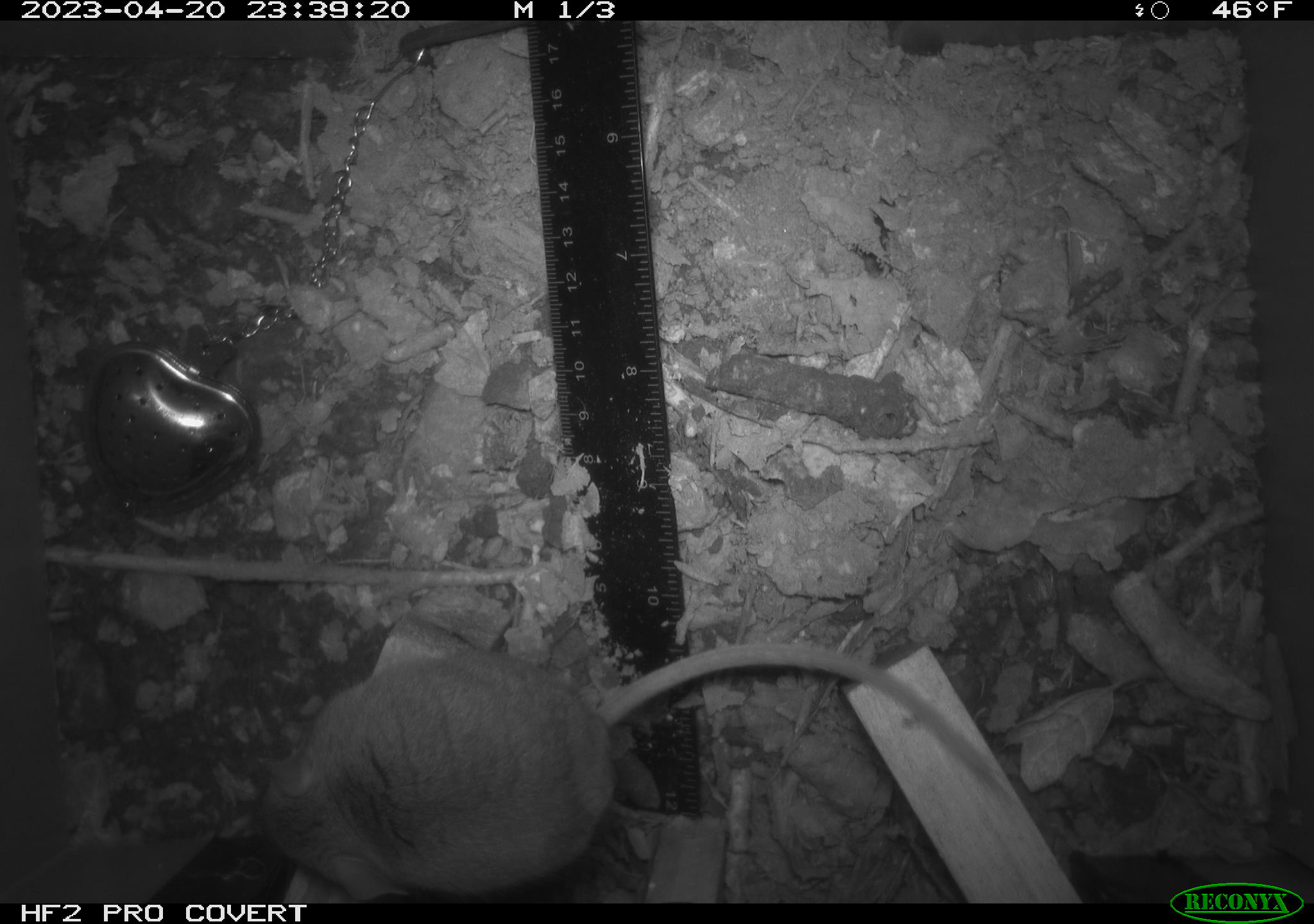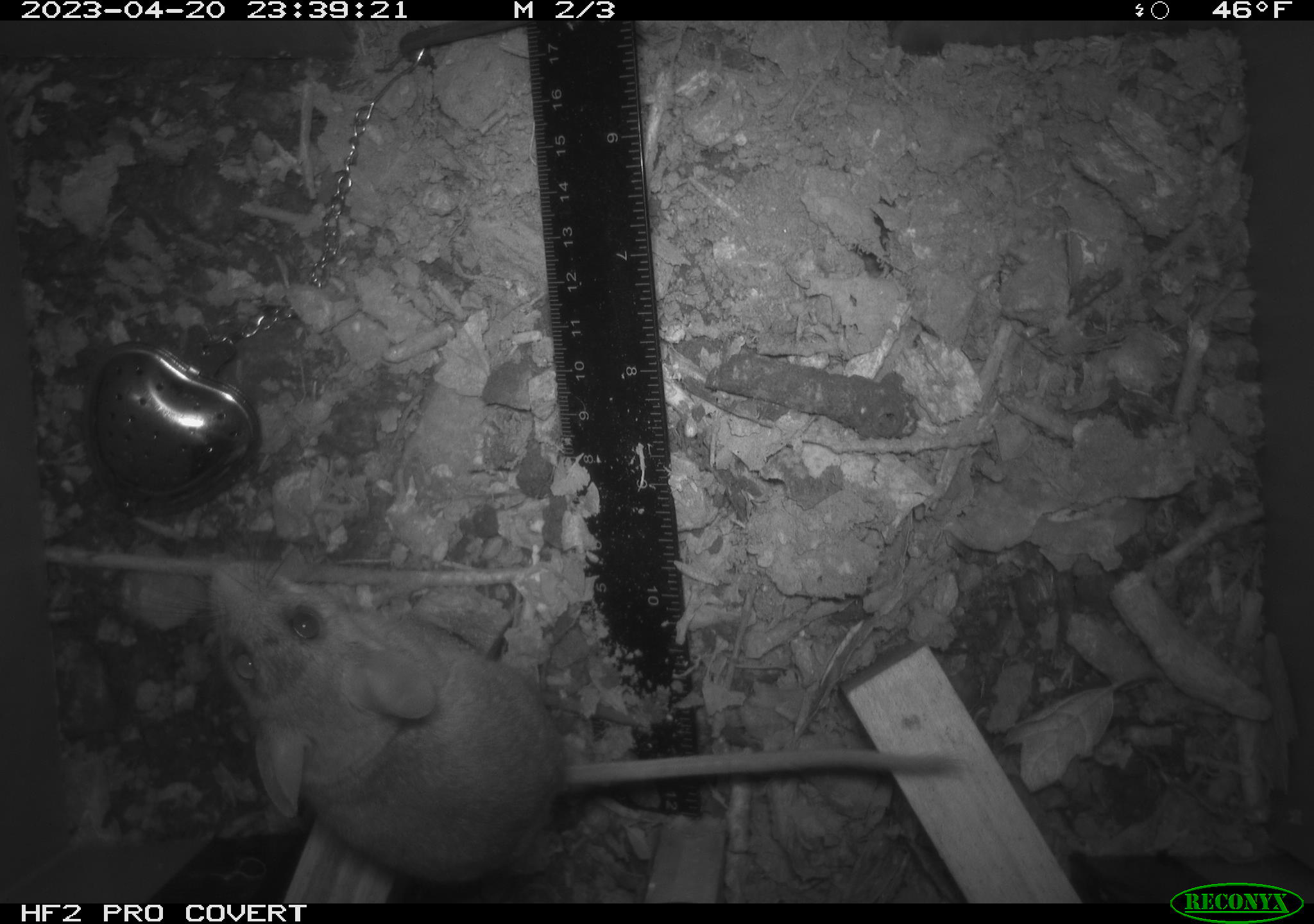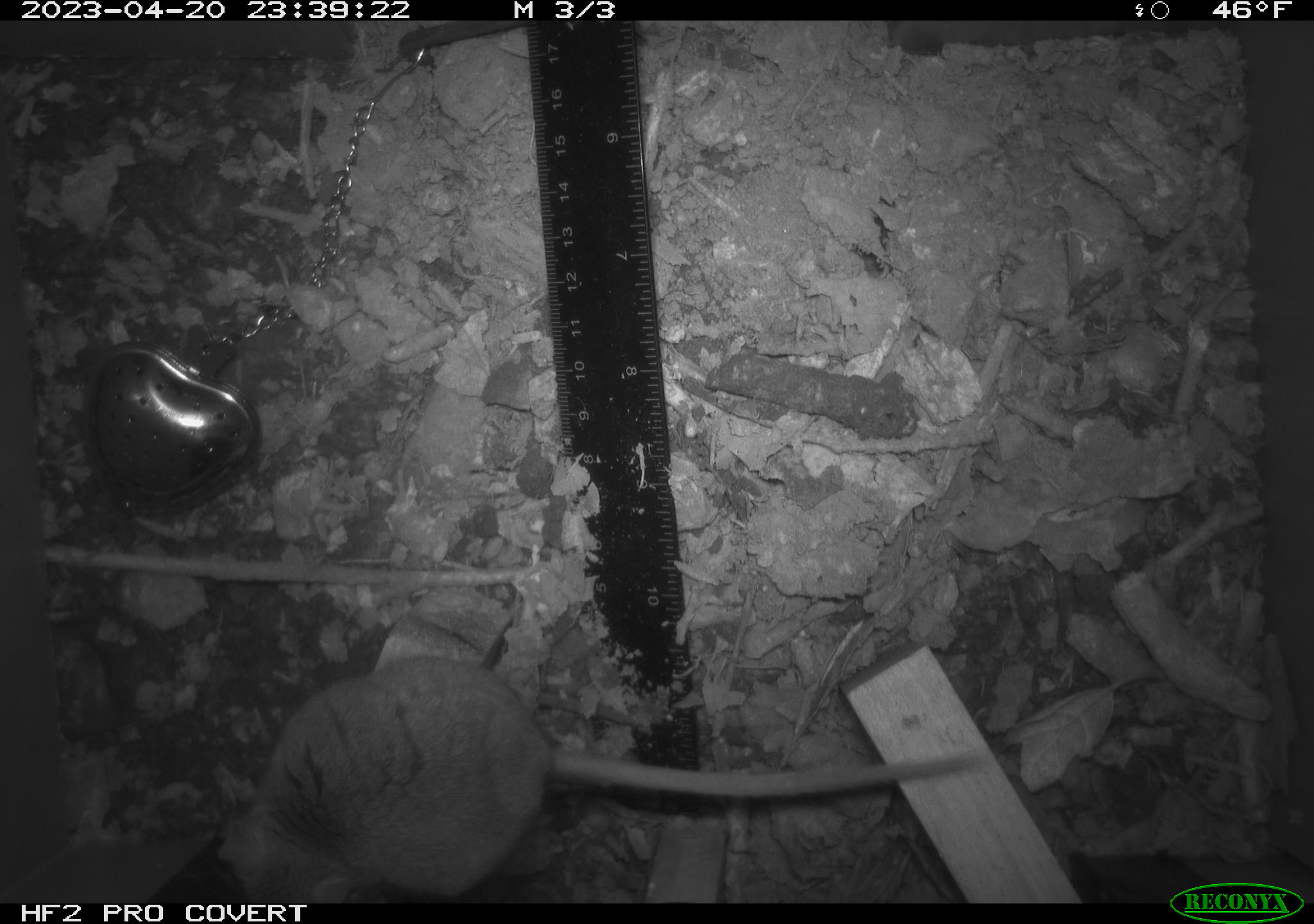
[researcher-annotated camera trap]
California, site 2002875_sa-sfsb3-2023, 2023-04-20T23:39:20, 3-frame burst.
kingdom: Animalia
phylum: Chordata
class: Mammalia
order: Rodentia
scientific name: Rodentia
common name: mouse species